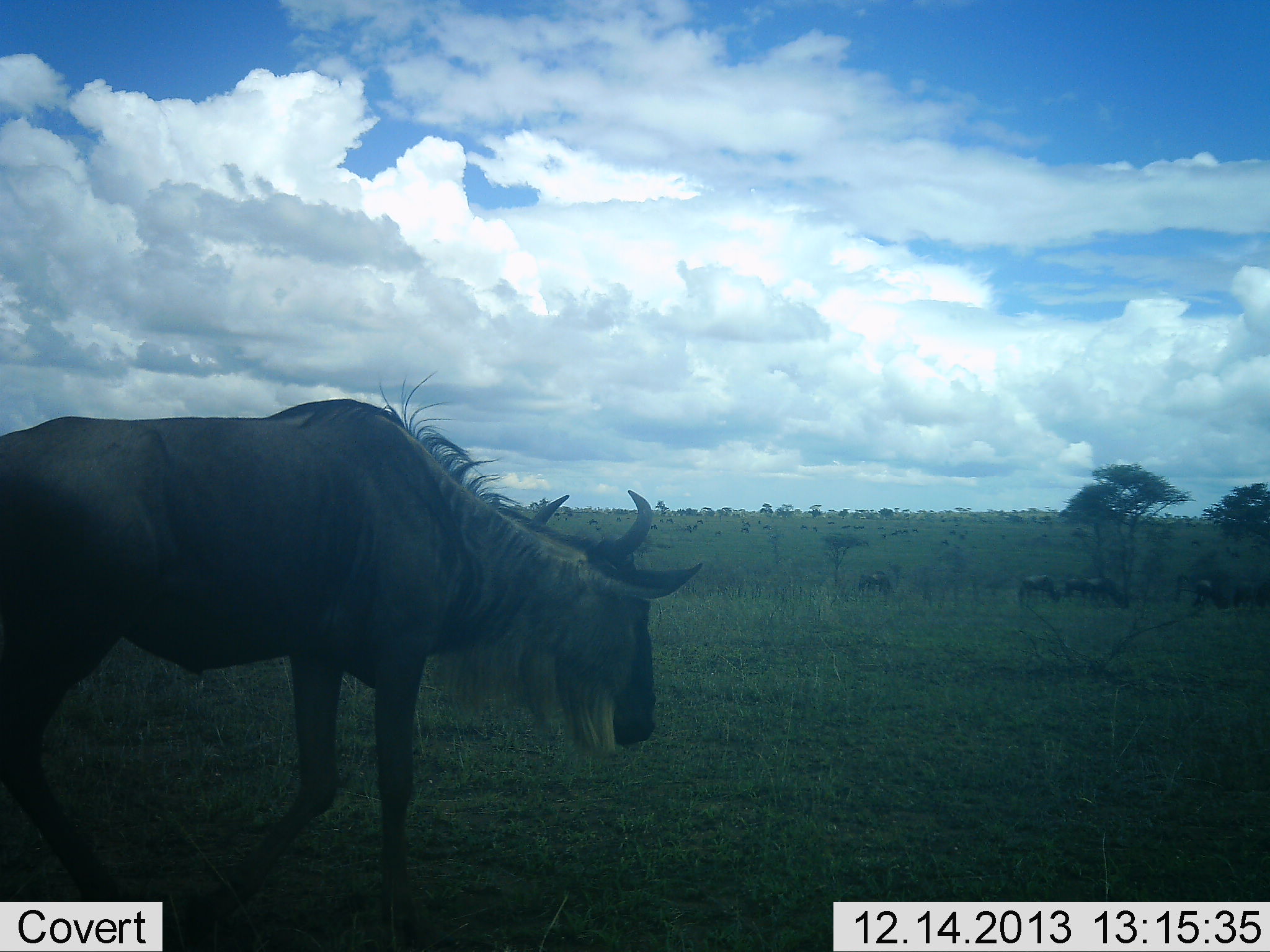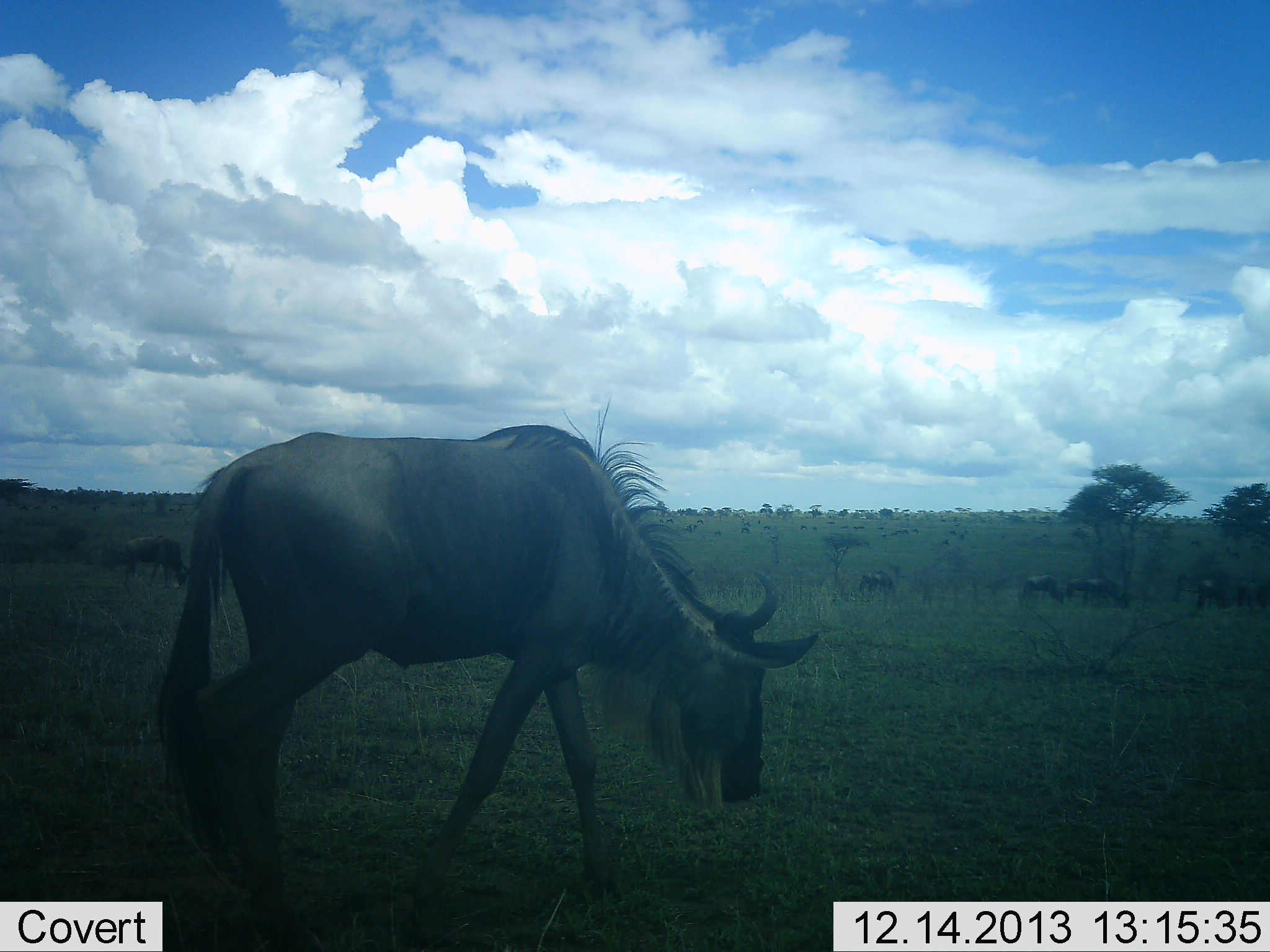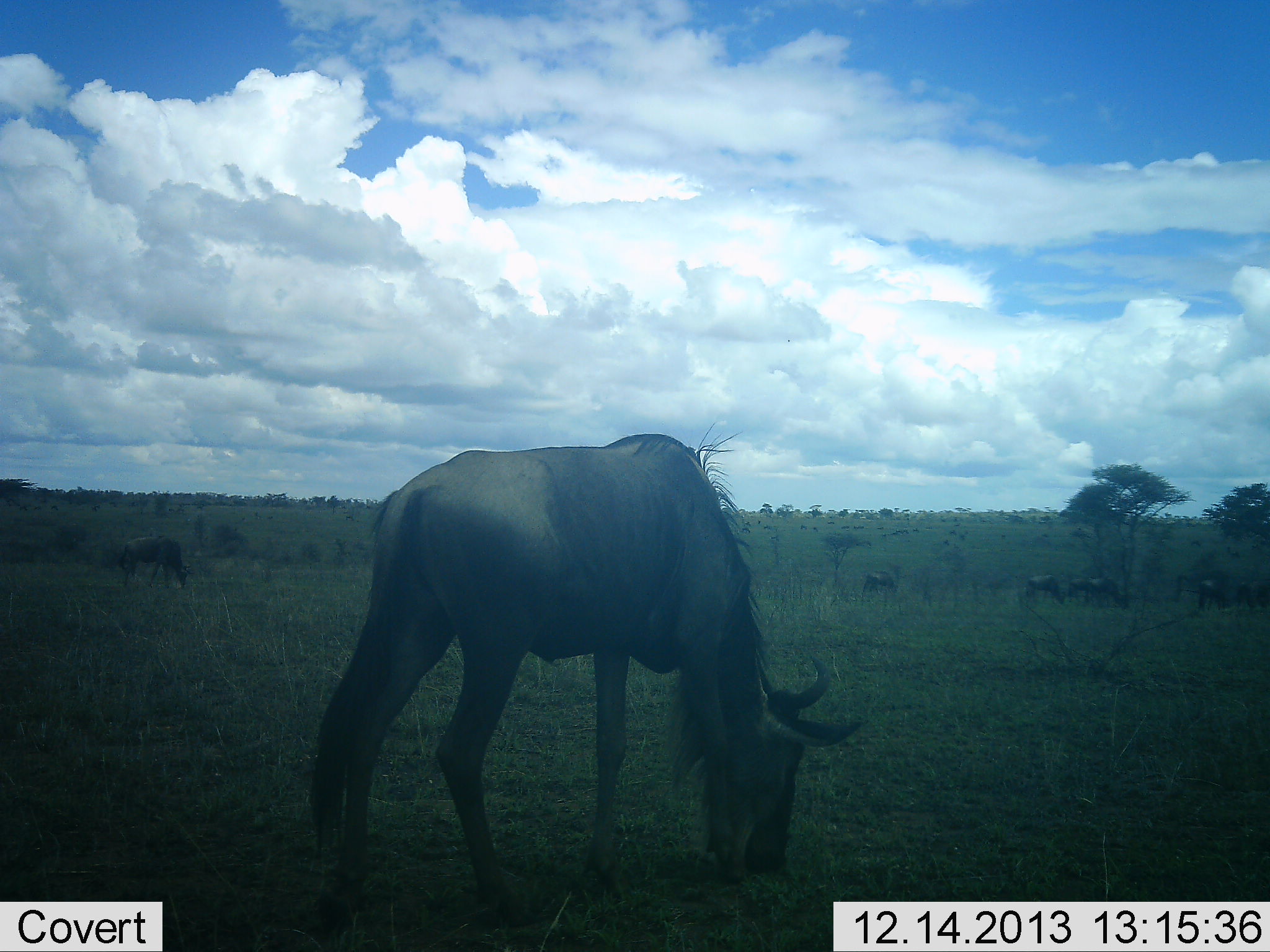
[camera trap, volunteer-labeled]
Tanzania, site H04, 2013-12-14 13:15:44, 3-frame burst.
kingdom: Animalia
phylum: Chordata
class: Mammalia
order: Artiodactyla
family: Bovidae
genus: Connochaetes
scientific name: Connochaetes taurinus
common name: blue wildebeest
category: wildebeest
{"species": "wildebeest (blue wildebeest) (Connochaetes taurinus)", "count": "6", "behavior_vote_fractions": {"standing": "50%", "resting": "0%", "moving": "70%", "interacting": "0%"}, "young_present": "0%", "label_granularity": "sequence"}